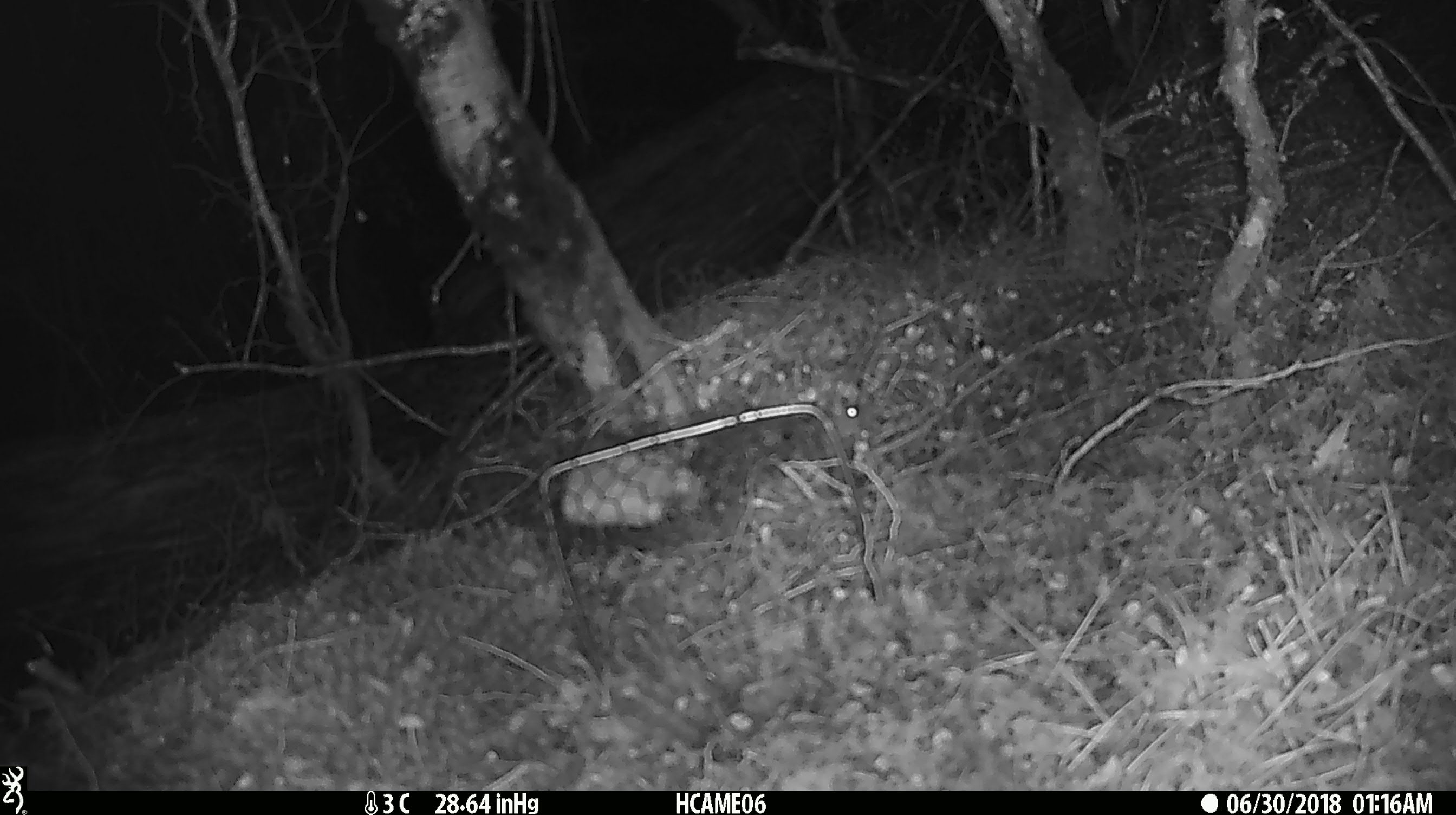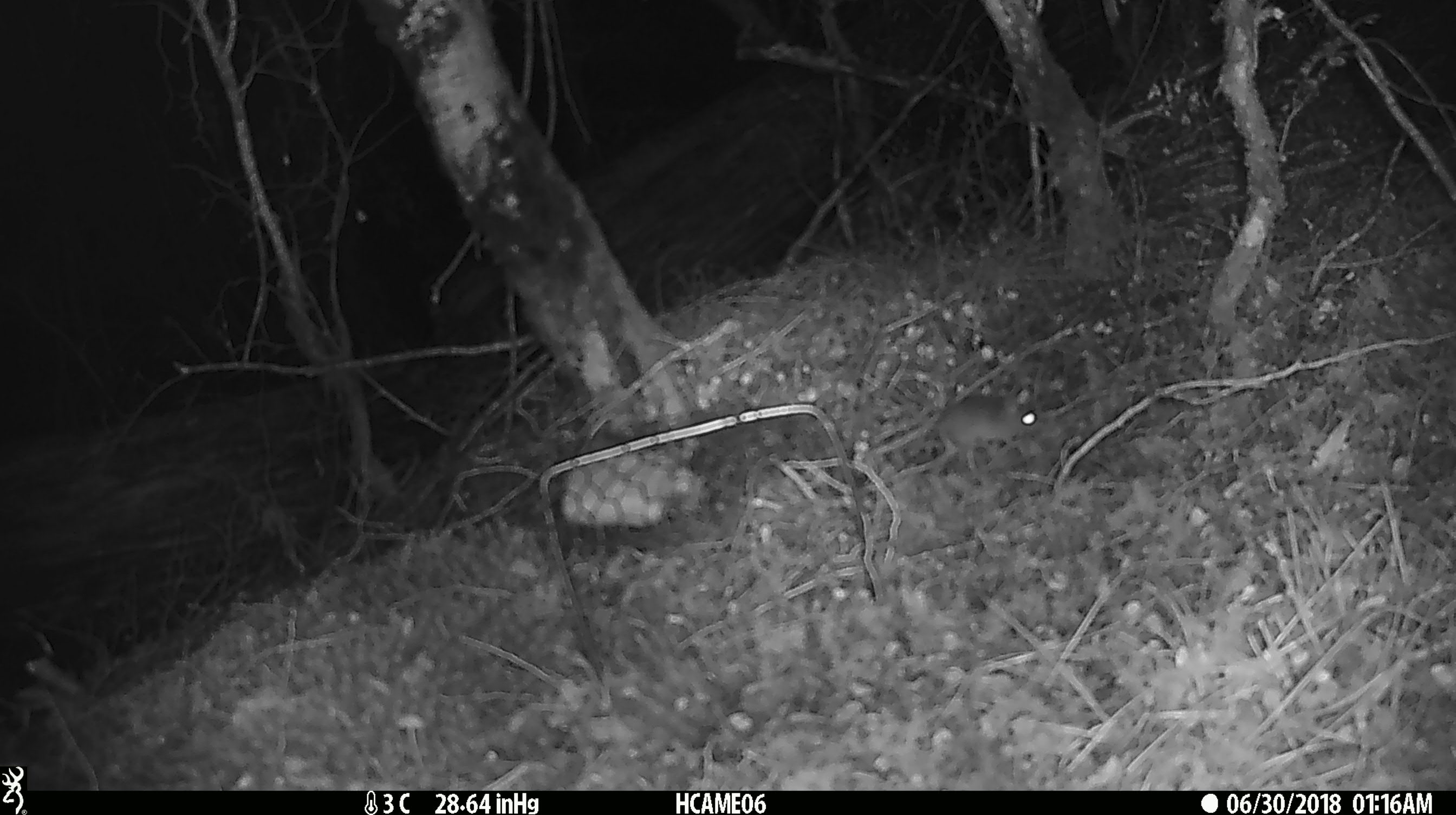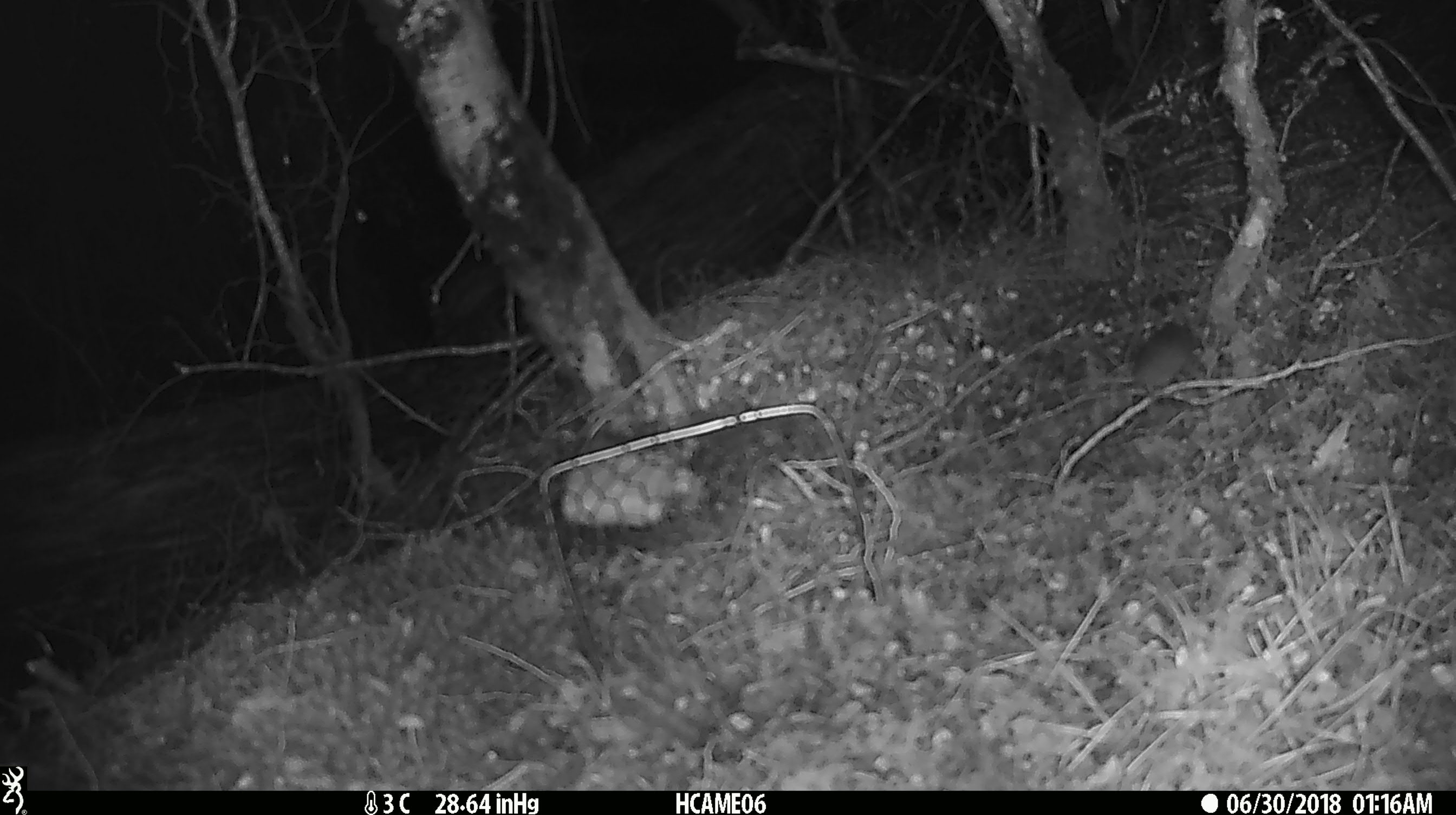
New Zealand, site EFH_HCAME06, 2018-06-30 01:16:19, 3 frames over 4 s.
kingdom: Animalia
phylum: Chordata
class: Mammalia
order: Rodentia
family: Muridae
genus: Mus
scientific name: Mus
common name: mouse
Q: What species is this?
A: Mouse (Mus).